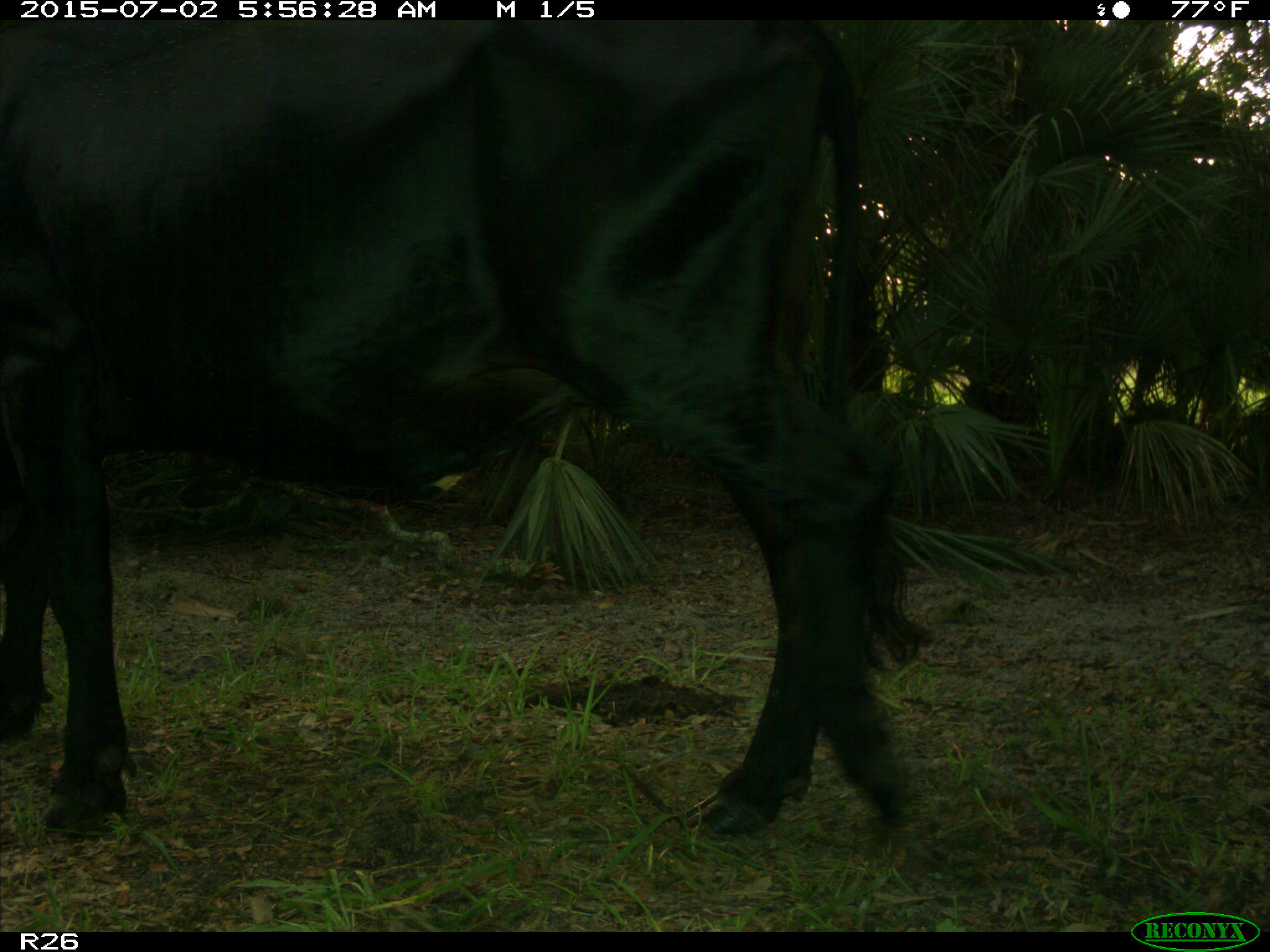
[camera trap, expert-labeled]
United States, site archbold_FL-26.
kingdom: Animalia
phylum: Chordata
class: Mammalia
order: Artiodactyla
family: Bovidae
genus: Bos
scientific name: Bos taurus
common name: domestic cow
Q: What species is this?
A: Bos taurus (domestic cow).